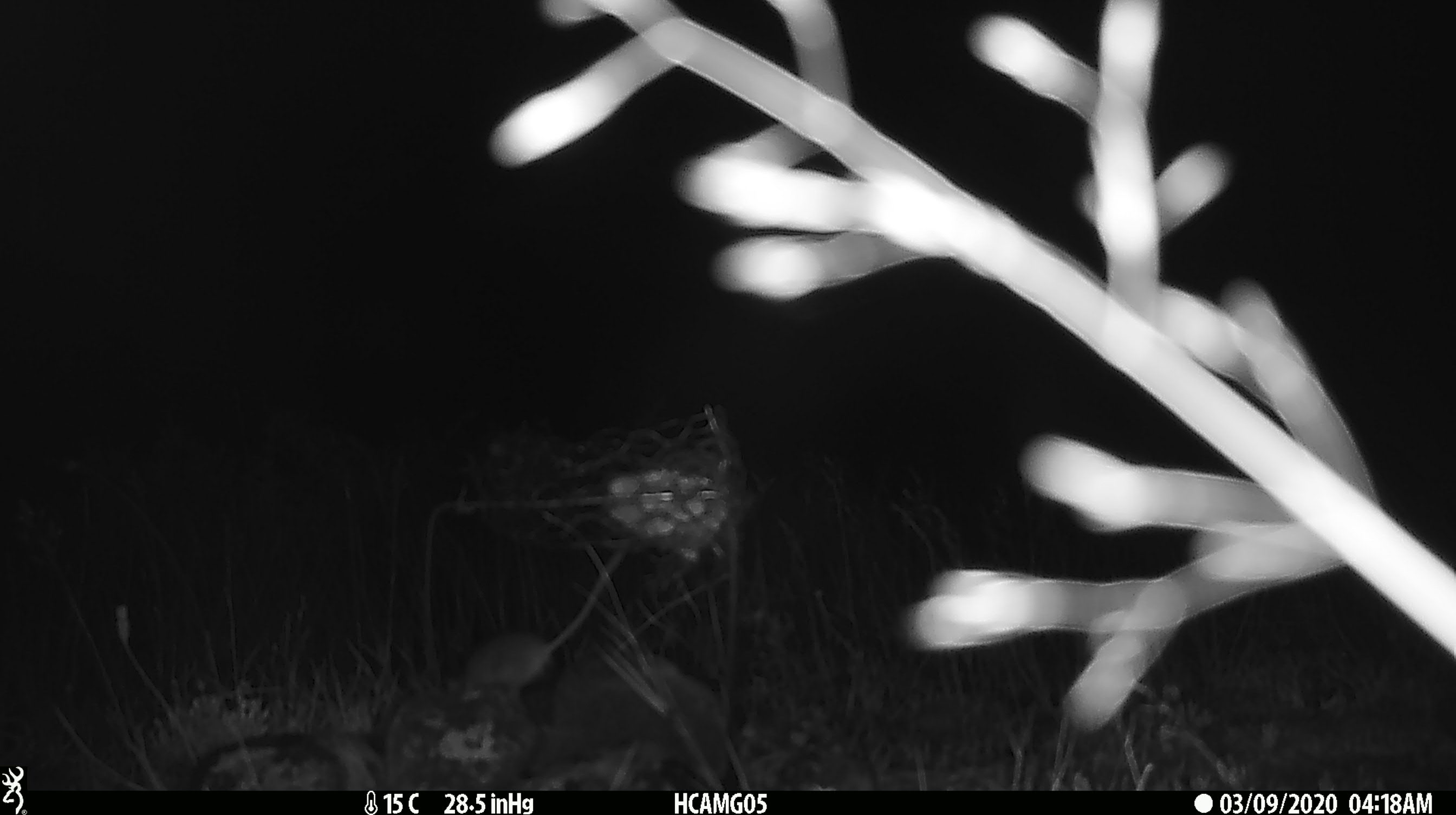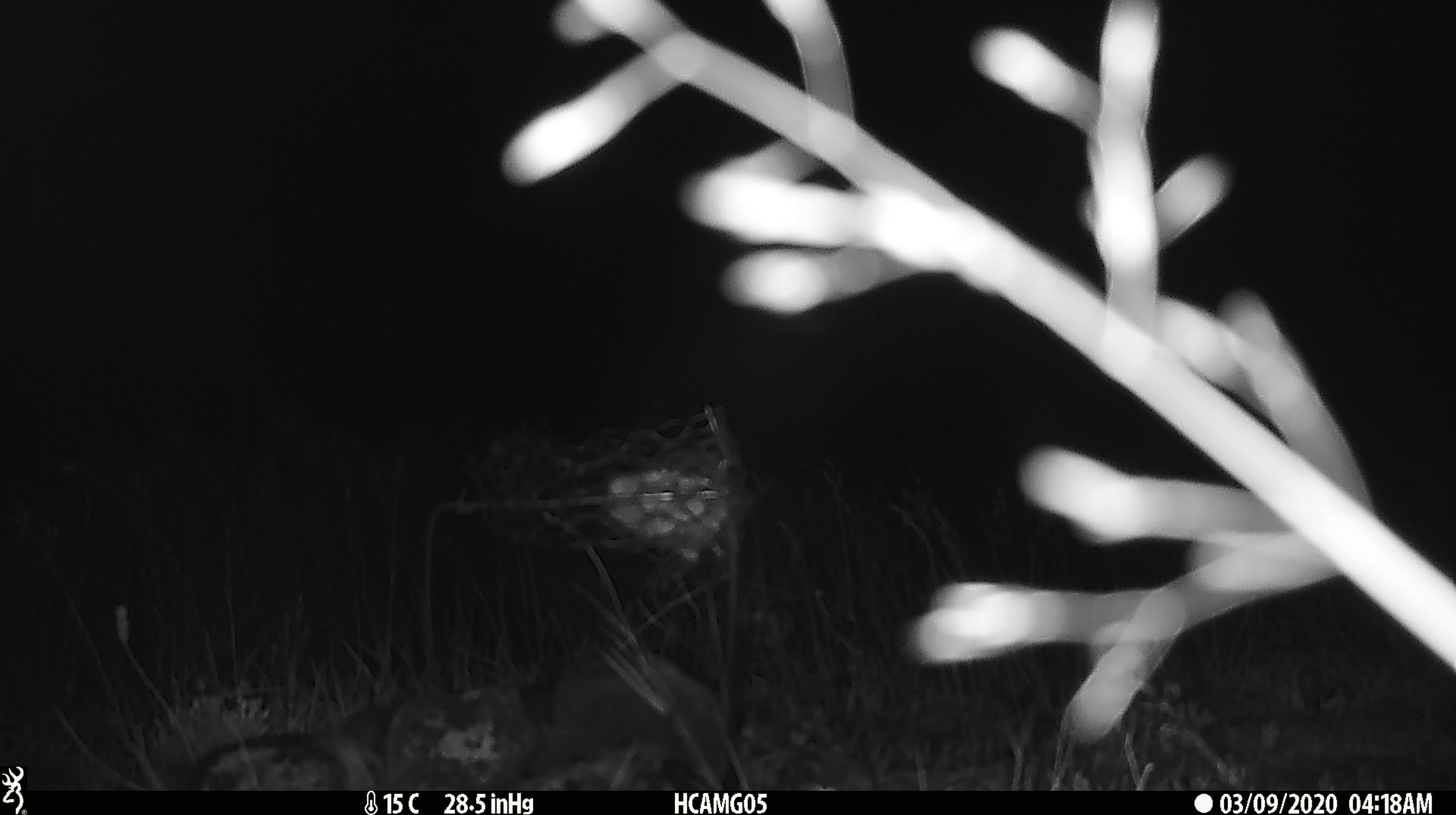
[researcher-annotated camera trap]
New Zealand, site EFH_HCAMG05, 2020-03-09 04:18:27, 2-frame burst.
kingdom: Animalia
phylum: Chordata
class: Mammalia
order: Rodentia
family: Muridae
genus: Mus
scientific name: Mus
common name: mouse